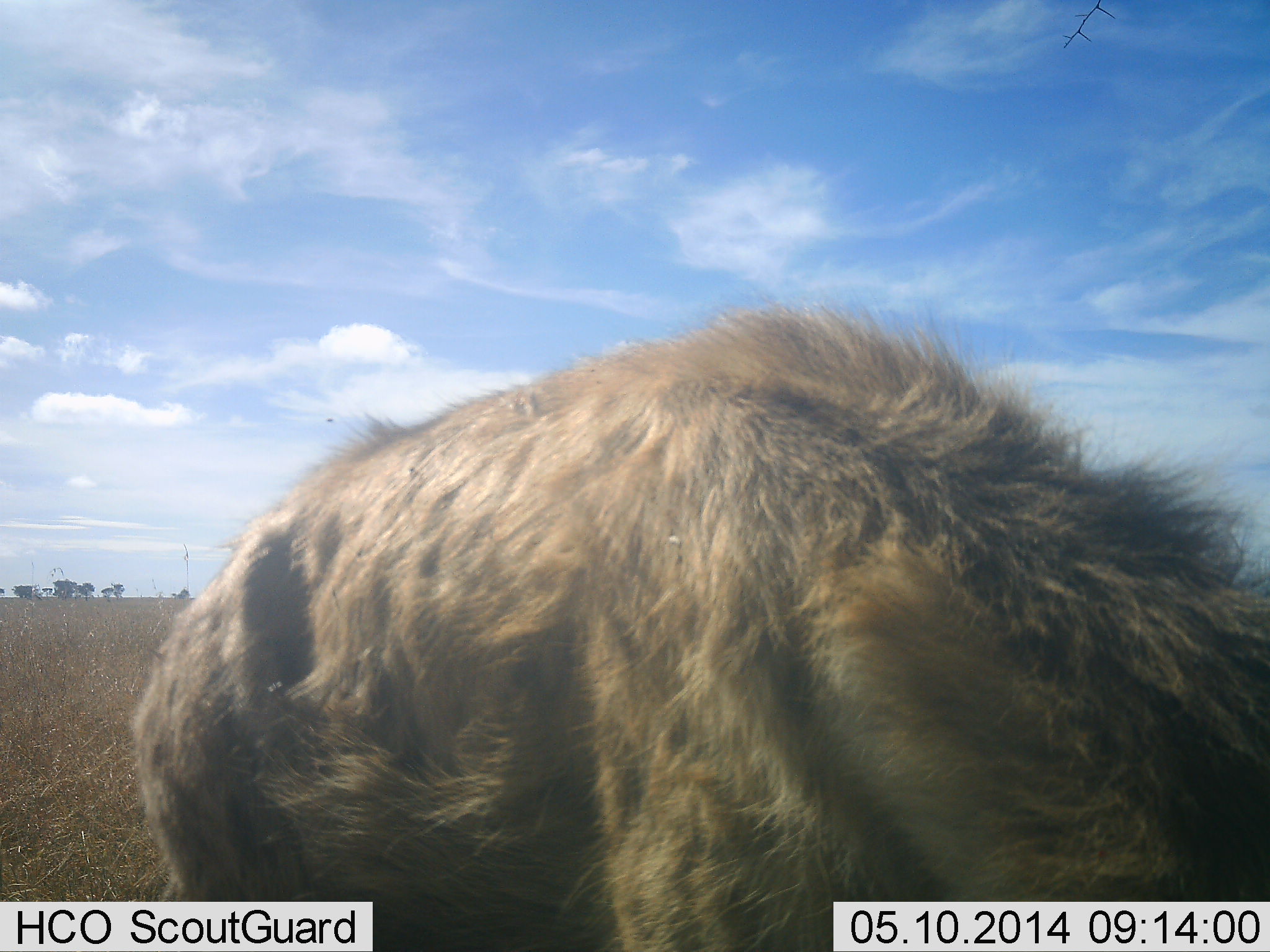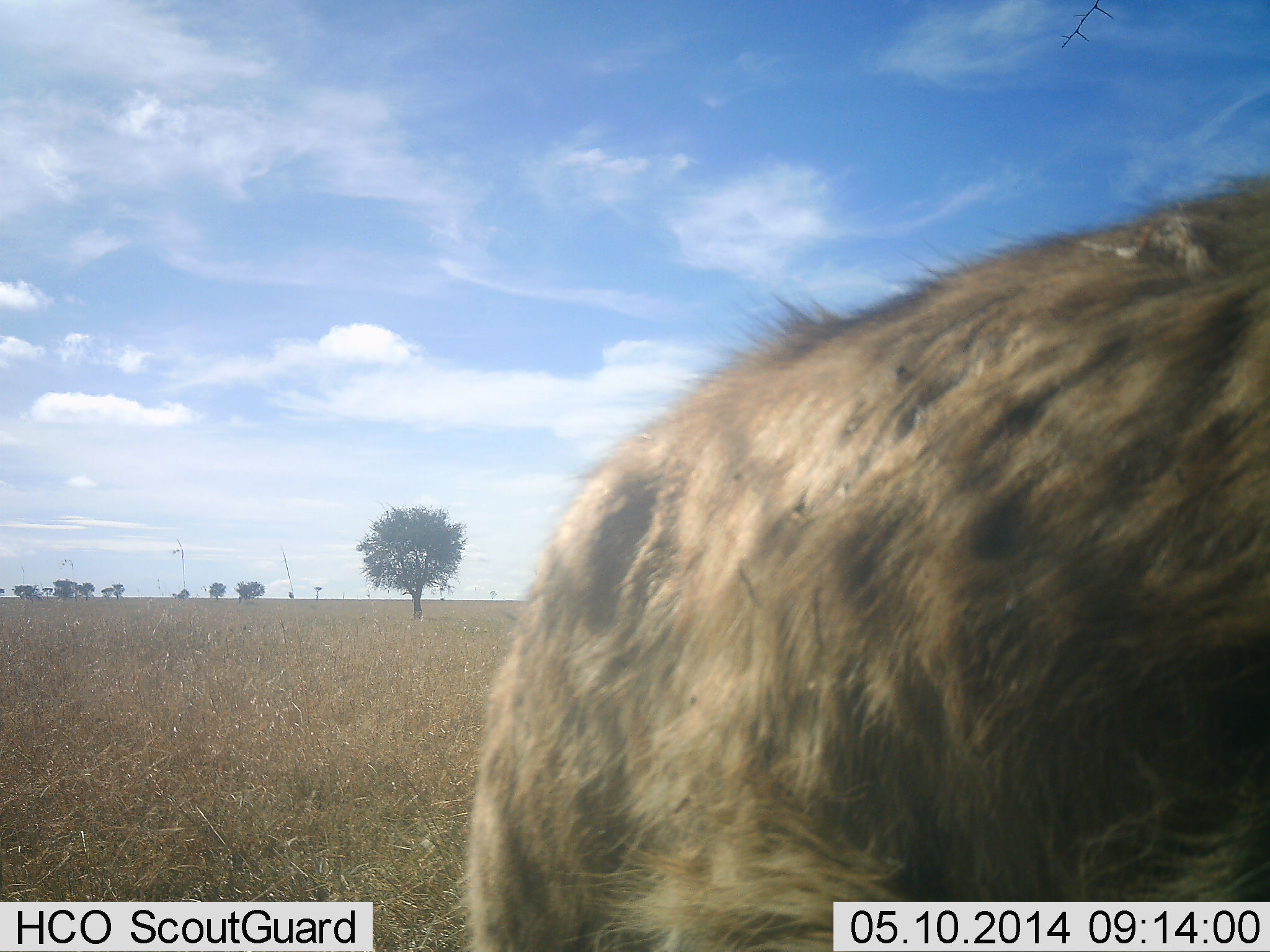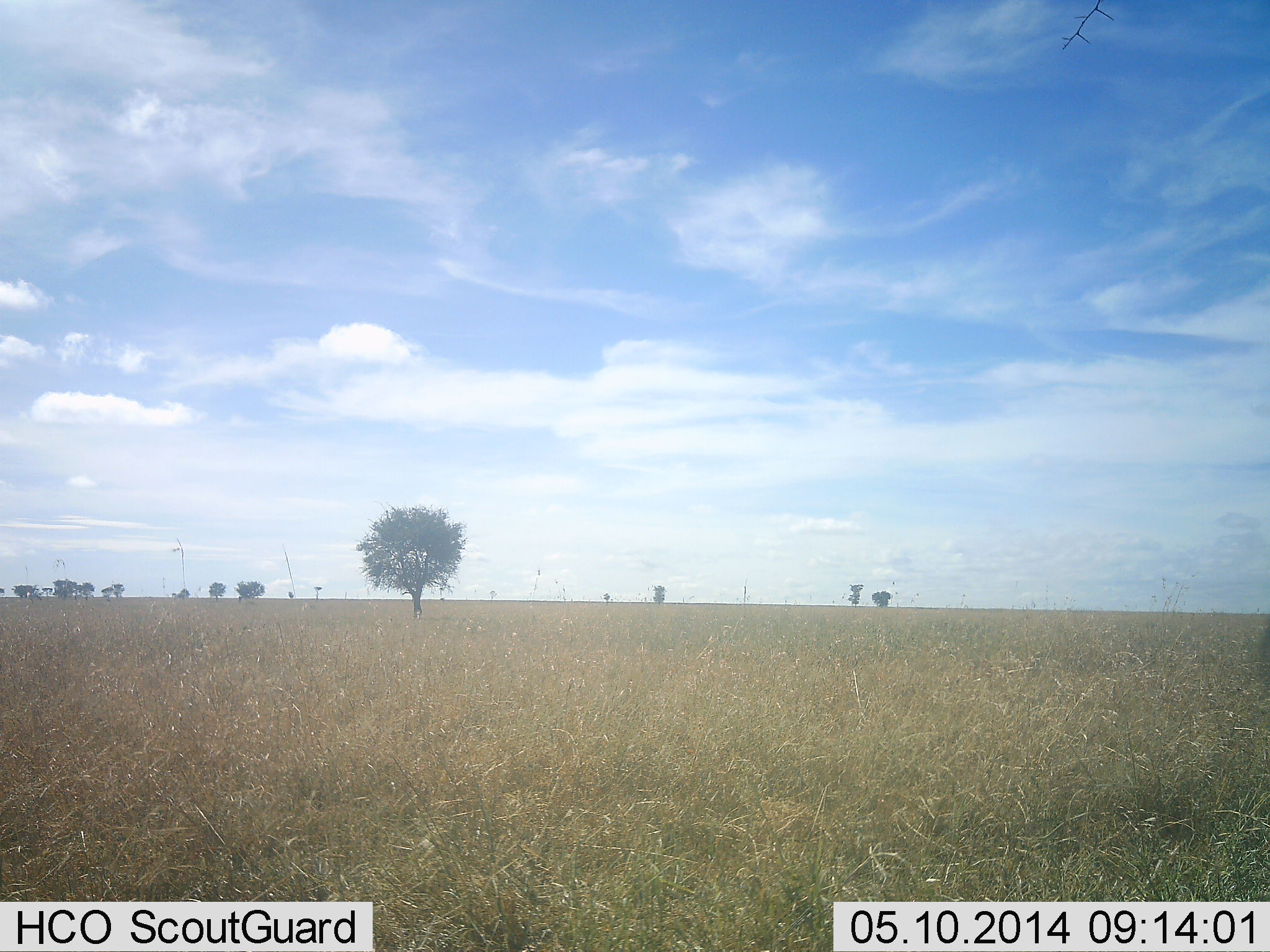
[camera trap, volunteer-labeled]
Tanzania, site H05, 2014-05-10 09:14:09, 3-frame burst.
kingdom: Animalia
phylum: Chordata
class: Mammalia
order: Carnivora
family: Hyaenidae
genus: Crocuta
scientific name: Crocuta crocuta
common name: spotted hyena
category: hyenaspotted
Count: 1.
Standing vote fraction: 30%.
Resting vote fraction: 0%.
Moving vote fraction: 70%.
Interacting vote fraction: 0%.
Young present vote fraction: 0%.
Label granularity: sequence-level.